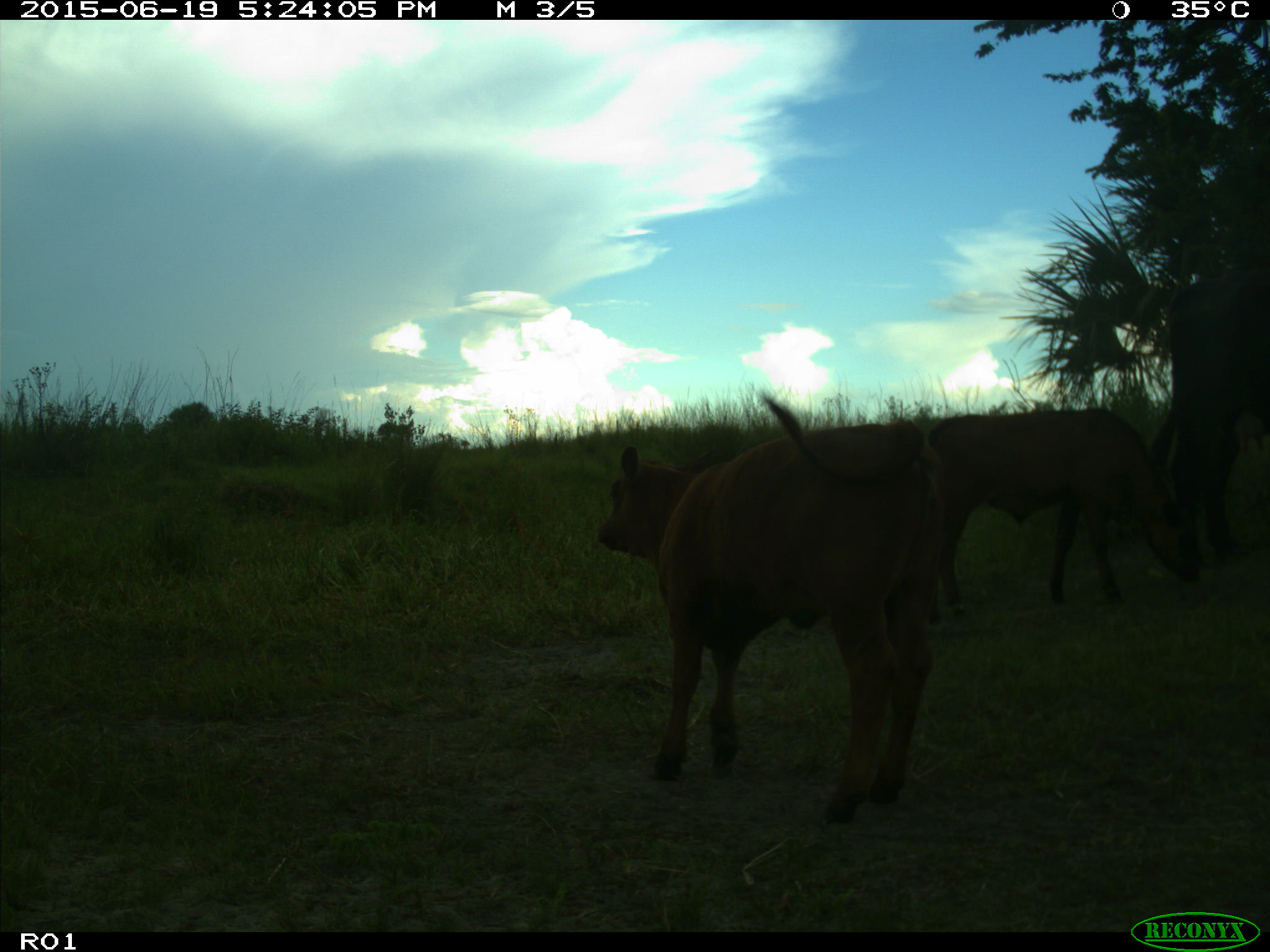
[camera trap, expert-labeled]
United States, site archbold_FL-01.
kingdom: Animalia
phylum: Chordata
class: Mammalia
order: Artiodactyla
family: Bovidae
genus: Bos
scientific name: Bos taurus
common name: domestic cow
Bos taurus (domestic cow).